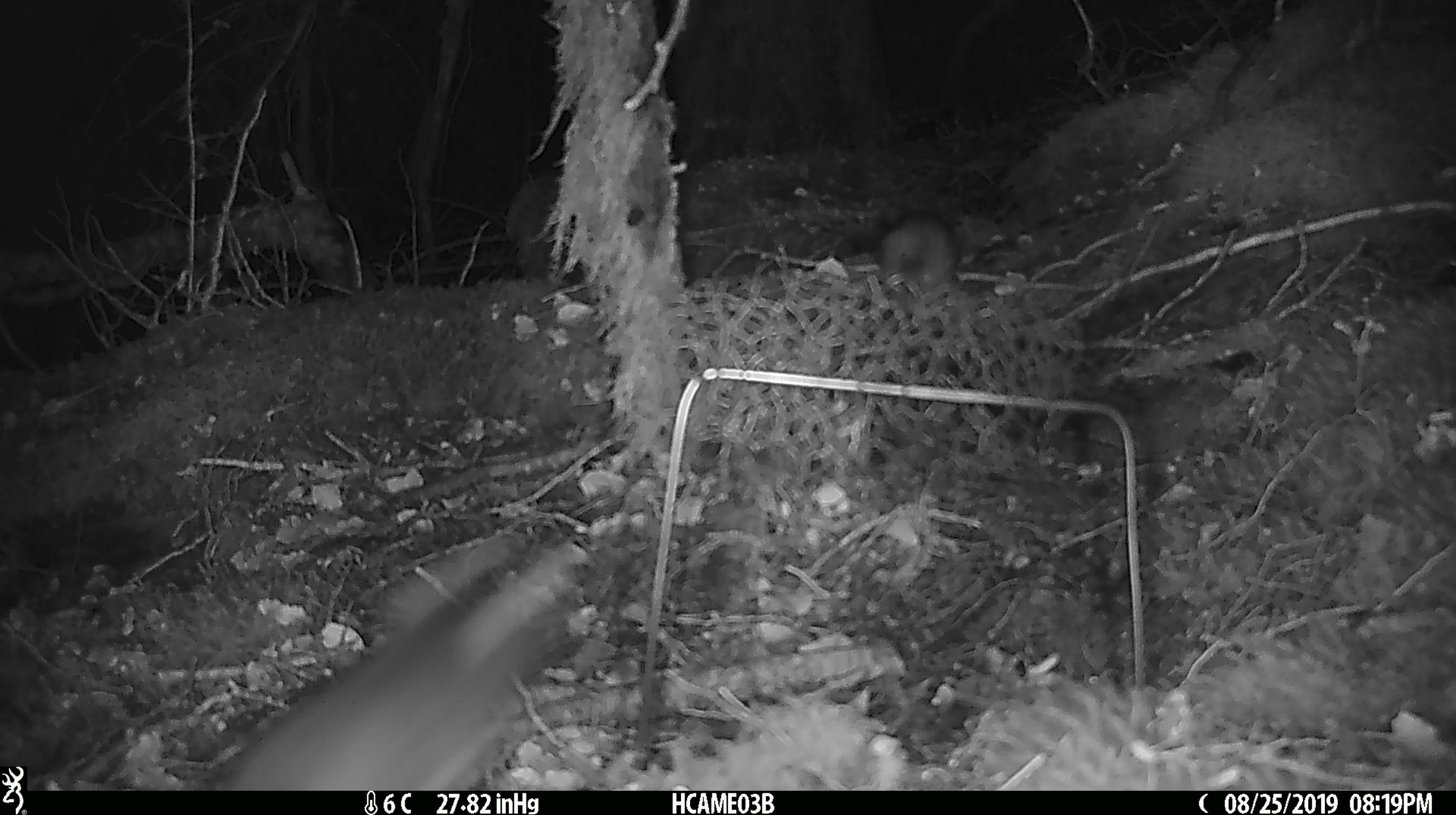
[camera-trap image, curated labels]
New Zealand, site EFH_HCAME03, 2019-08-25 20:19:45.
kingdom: Animalia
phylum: Chordata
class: Mammalia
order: Rodentia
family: Muridae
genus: Mus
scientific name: Mus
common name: mouse